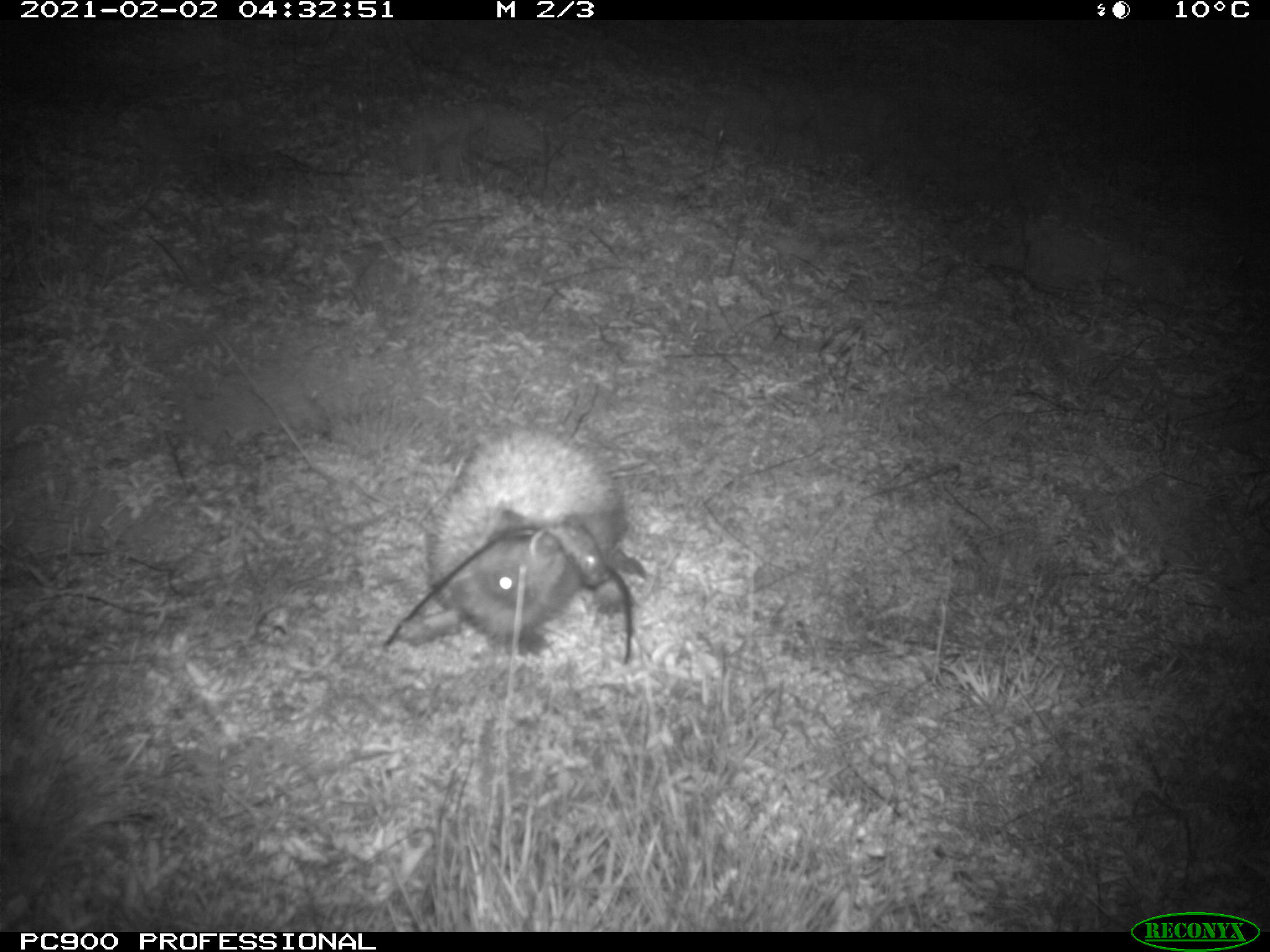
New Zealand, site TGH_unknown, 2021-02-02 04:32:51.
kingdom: Animalia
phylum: Chordata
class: Mammalia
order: Eulipotyphla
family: Erinaceidae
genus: Erinaceus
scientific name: Erinaceus europaeus europaeus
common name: european hedgehog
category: hedgehog